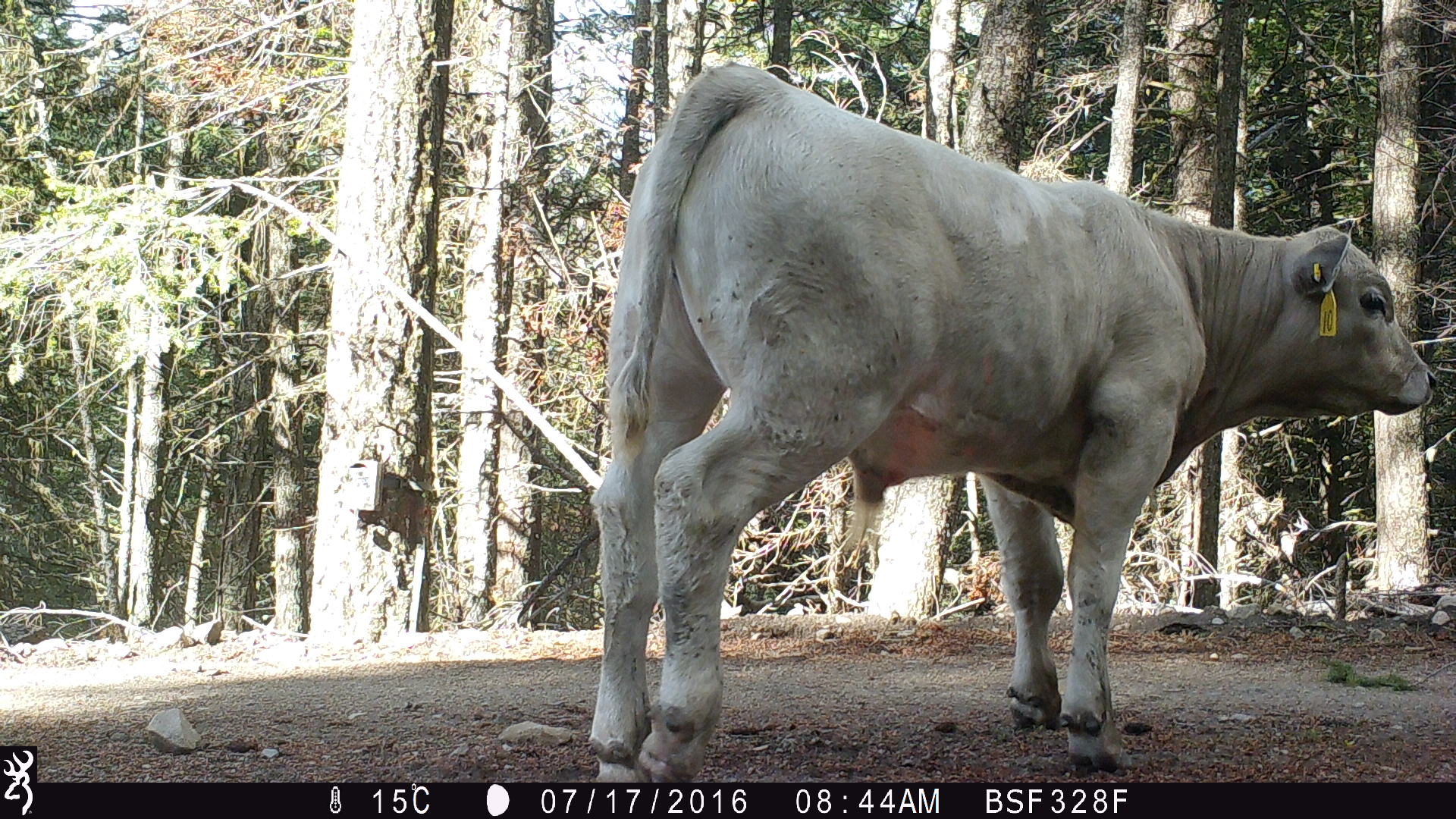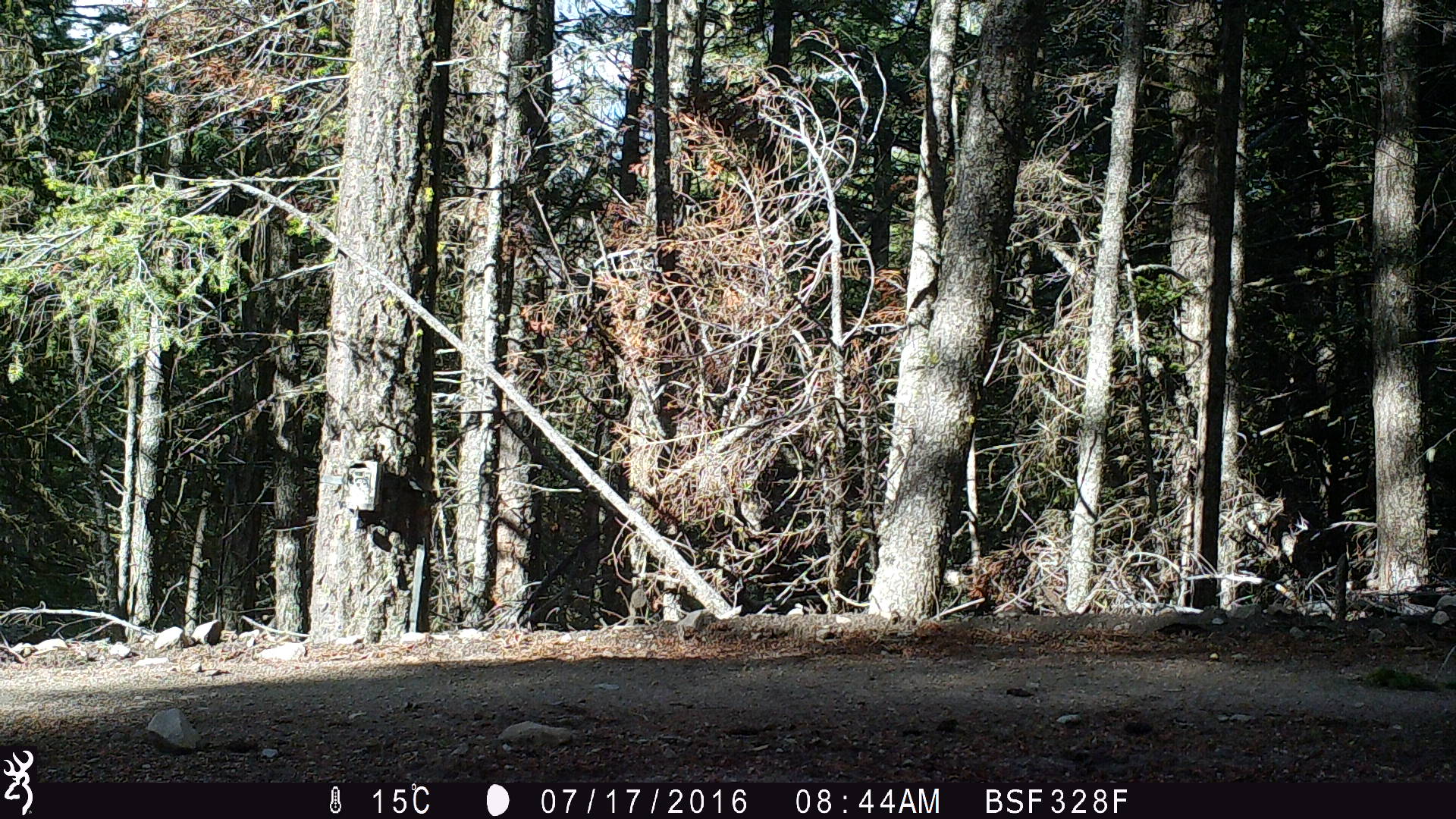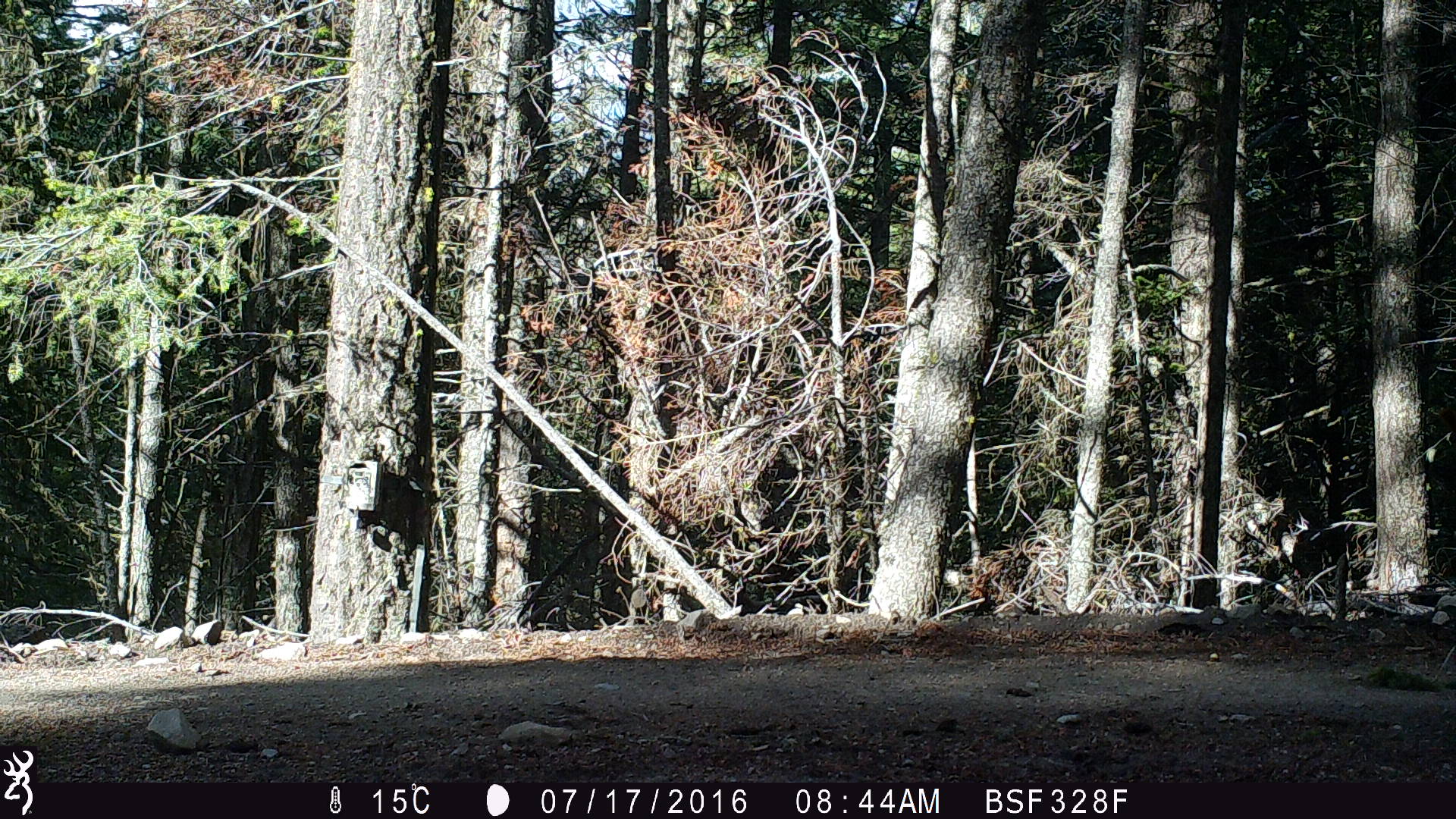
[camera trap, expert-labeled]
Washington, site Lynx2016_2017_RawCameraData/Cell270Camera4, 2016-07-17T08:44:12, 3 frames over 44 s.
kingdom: Animalia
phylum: Chordata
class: Mammalia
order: Artiodactyla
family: Bovidae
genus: Bos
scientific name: Bos taurus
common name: domestic cattle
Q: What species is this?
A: Domestic cattle (Bos taurus).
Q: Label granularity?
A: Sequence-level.